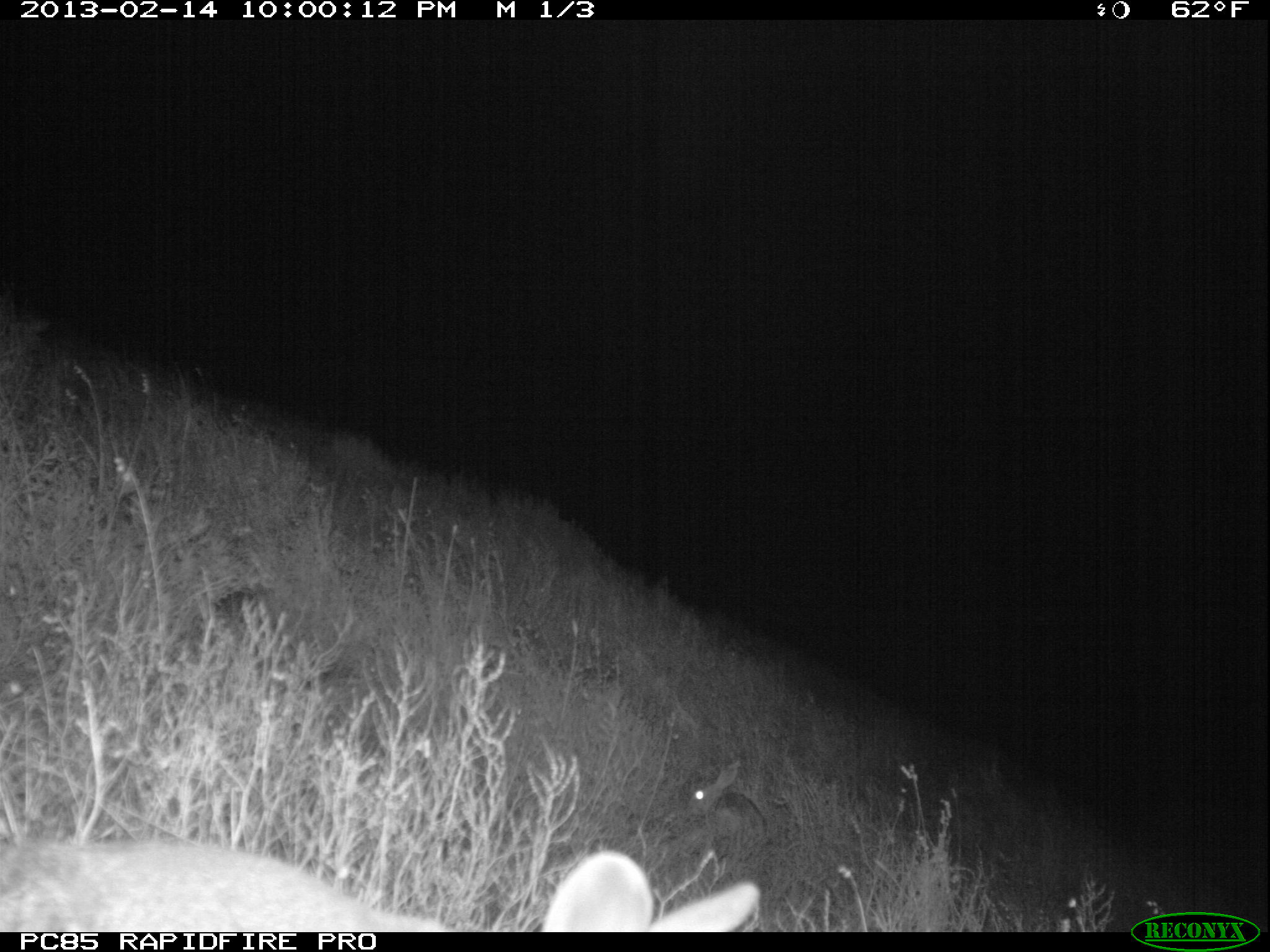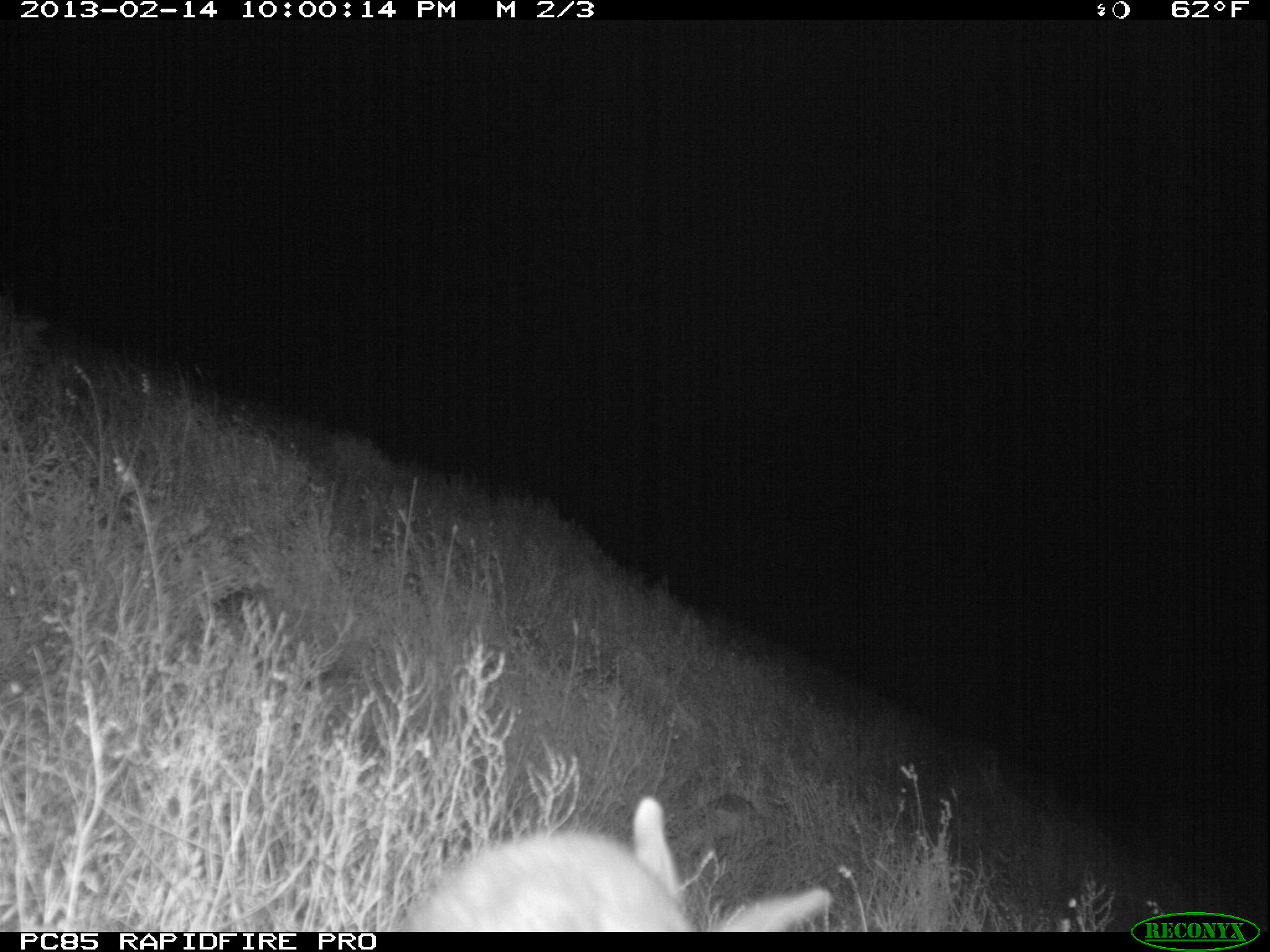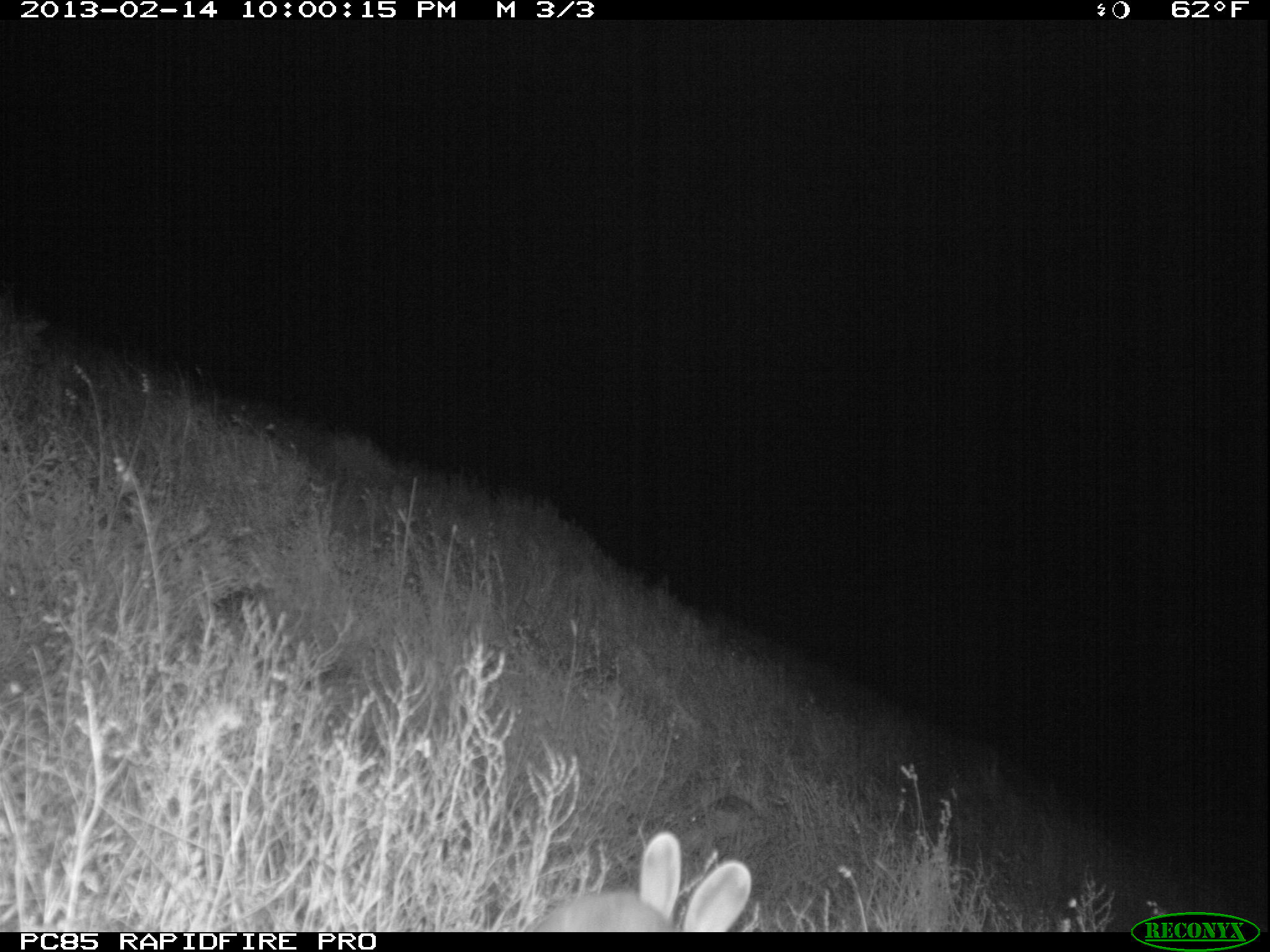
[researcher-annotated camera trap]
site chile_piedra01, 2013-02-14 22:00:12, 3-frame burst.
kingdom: Animalia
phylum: Chordata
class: Mammalia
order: Lagomorpha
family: Leporidae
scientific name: Leporidae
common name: rabbits and hares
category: rabbit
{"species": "rabbit (rabbits and hares) (Leporidae)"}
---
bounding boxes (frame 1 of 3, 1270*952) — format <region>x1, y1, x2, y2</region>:
rabbit: <region>0, 827, 801, 935</region>; <region>684, 758, 766, 847</region>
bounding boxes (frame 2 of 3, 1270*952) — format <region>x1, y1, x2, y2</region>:
rabbit: <region>390, 798, 836, 932</region>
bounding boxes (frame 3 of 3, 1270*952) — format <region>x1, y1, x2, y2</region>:
rabbit: <region>527, 834, 752, 933</region>